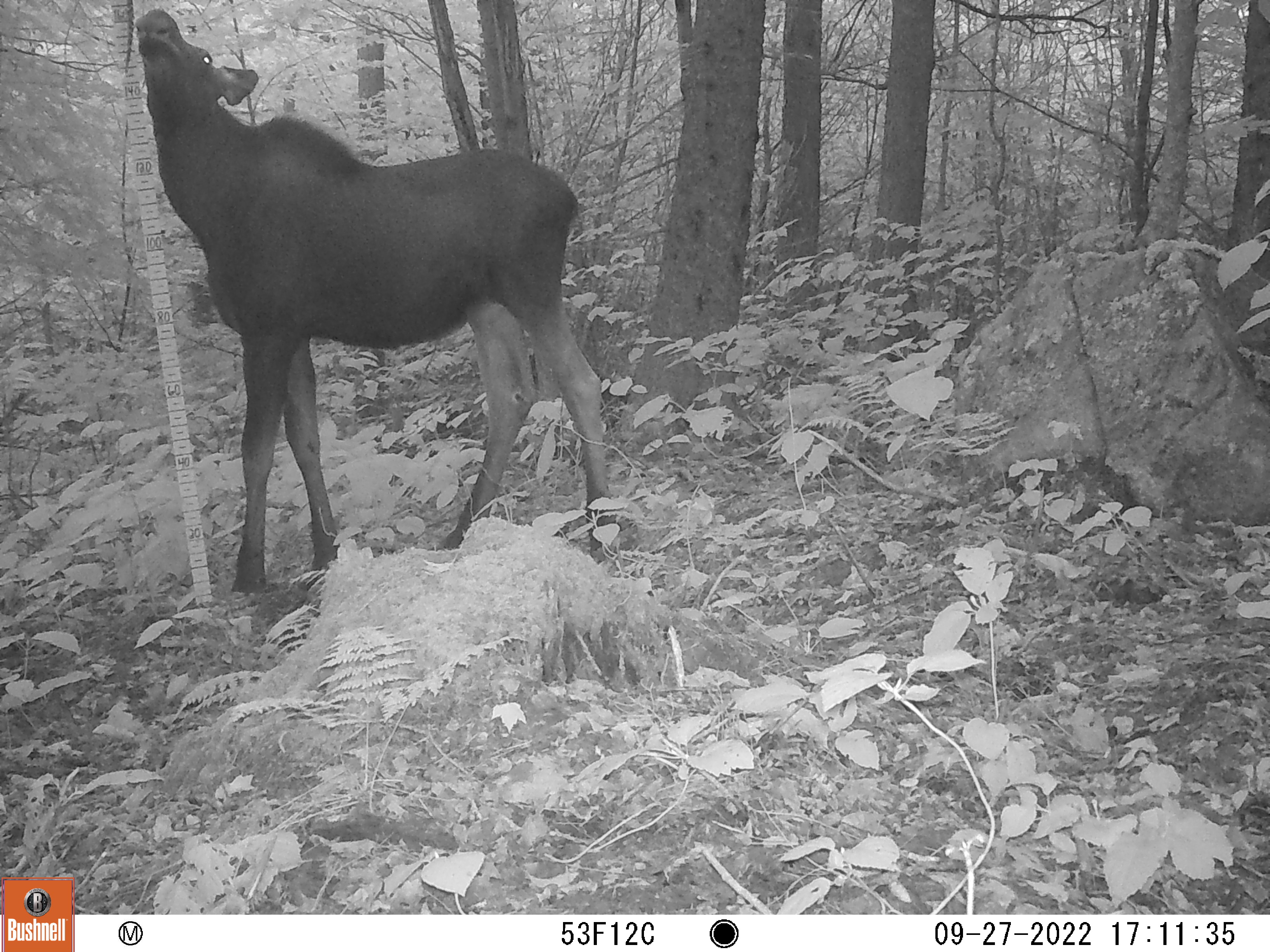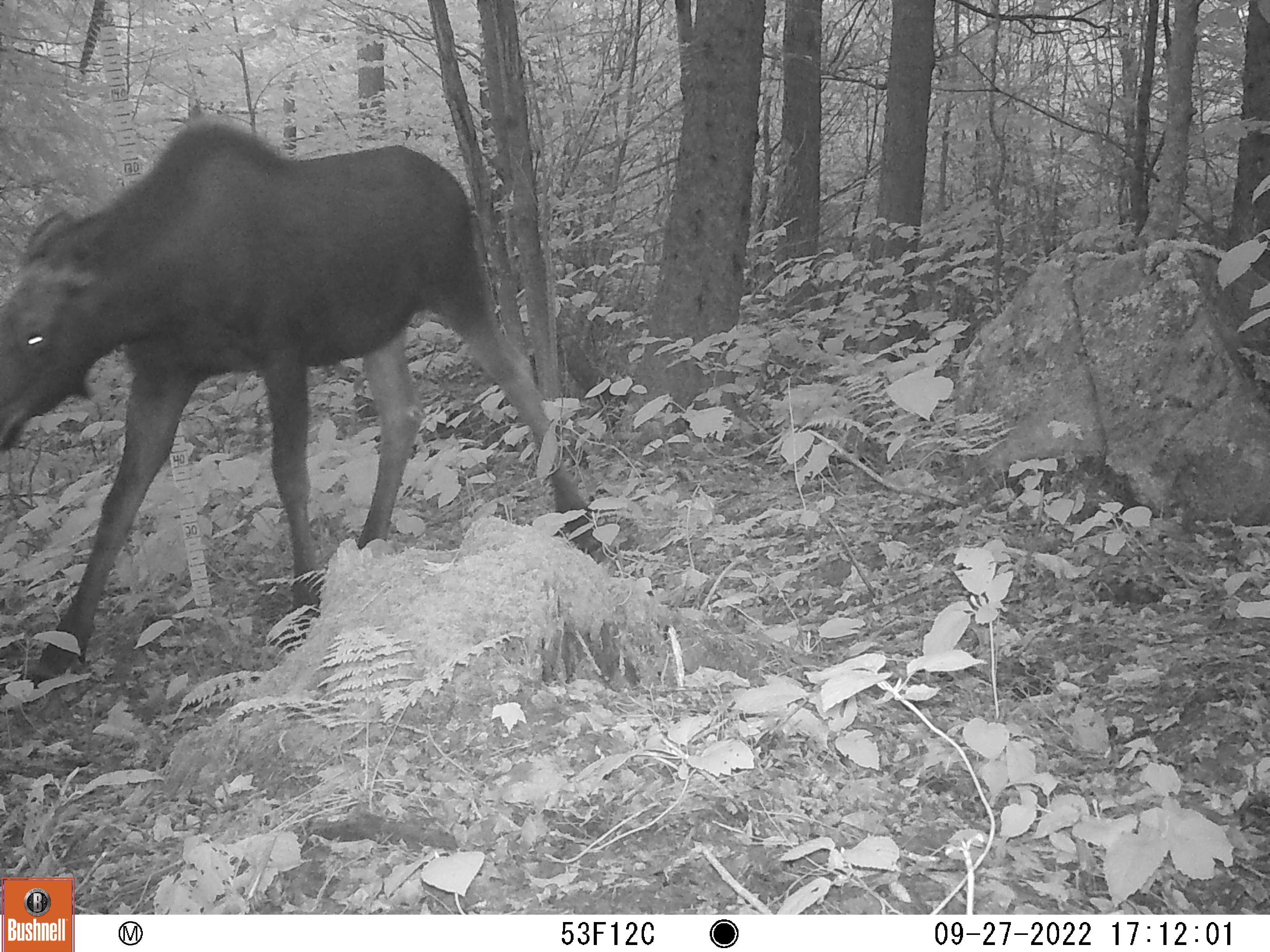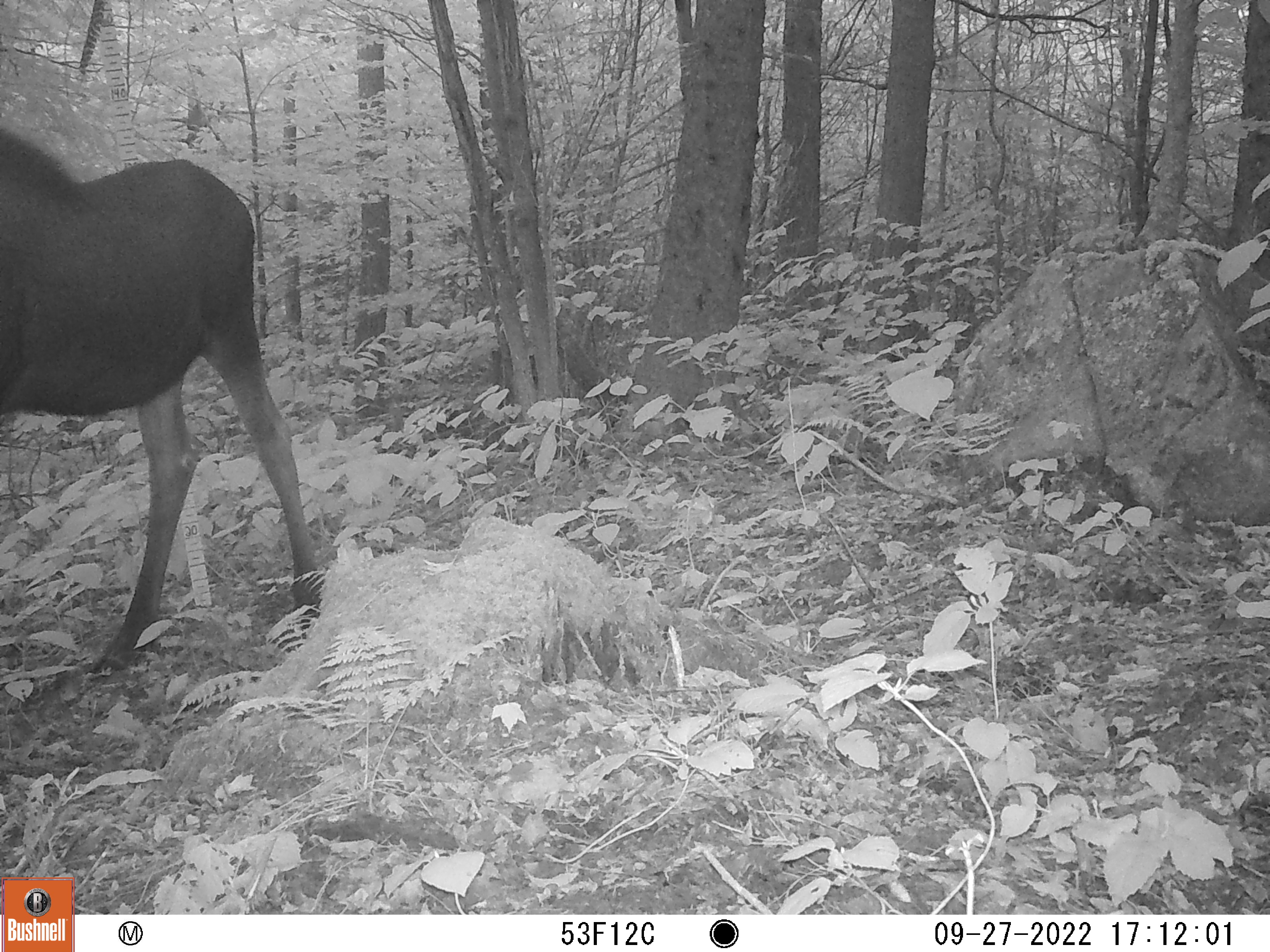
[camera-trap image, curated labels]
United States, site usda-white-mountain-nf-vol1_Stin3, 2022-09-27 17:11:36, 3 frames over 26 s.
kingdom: Animalia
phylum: Chordata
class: Mammalia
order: Artiodactyla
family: Cervidae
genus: Alces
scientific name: Alces alces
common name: moose